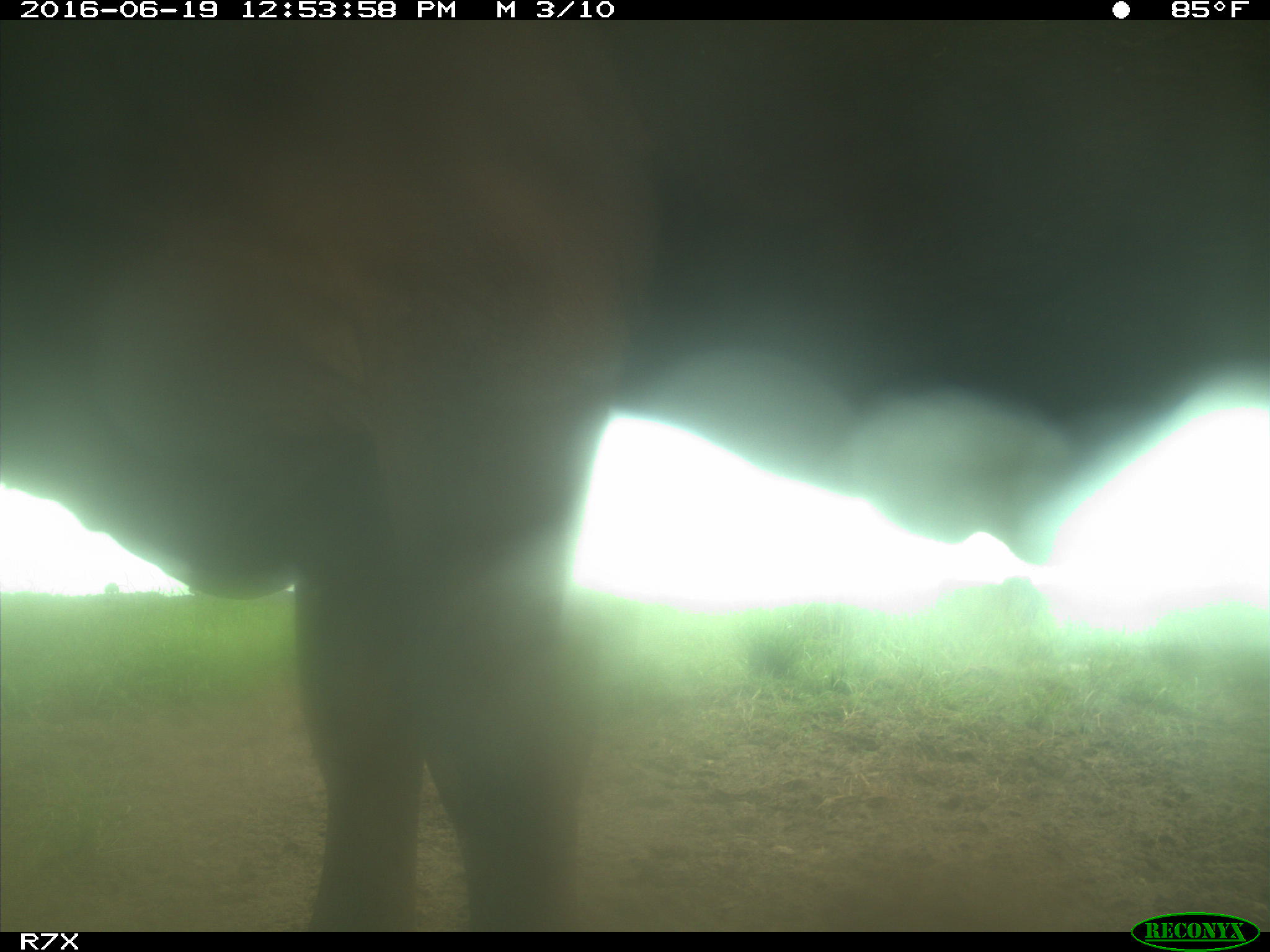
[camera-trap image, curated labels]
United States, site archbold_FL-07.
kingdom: Animalia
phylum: Chordata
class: Mammalia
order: Artiodactyla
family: Bovidae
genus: Bos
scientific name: Bos taurus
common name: domestic cow